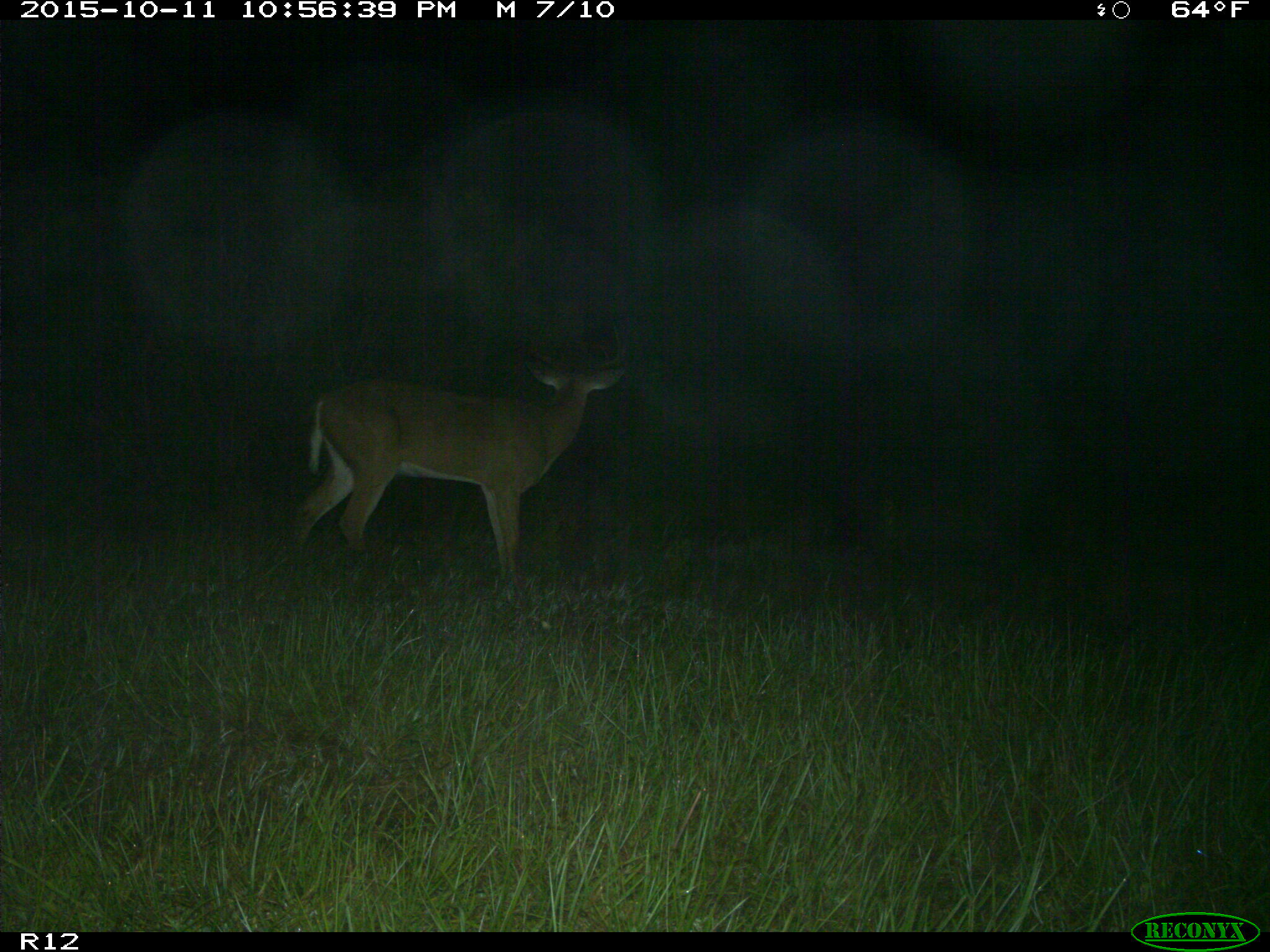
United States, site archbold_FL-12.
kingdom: Animalia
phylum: Chordata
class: Mammalia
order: Artiodactyla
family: Cervidae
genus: Odocoileus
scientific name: Odocoileus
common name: deer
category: unidentified deer